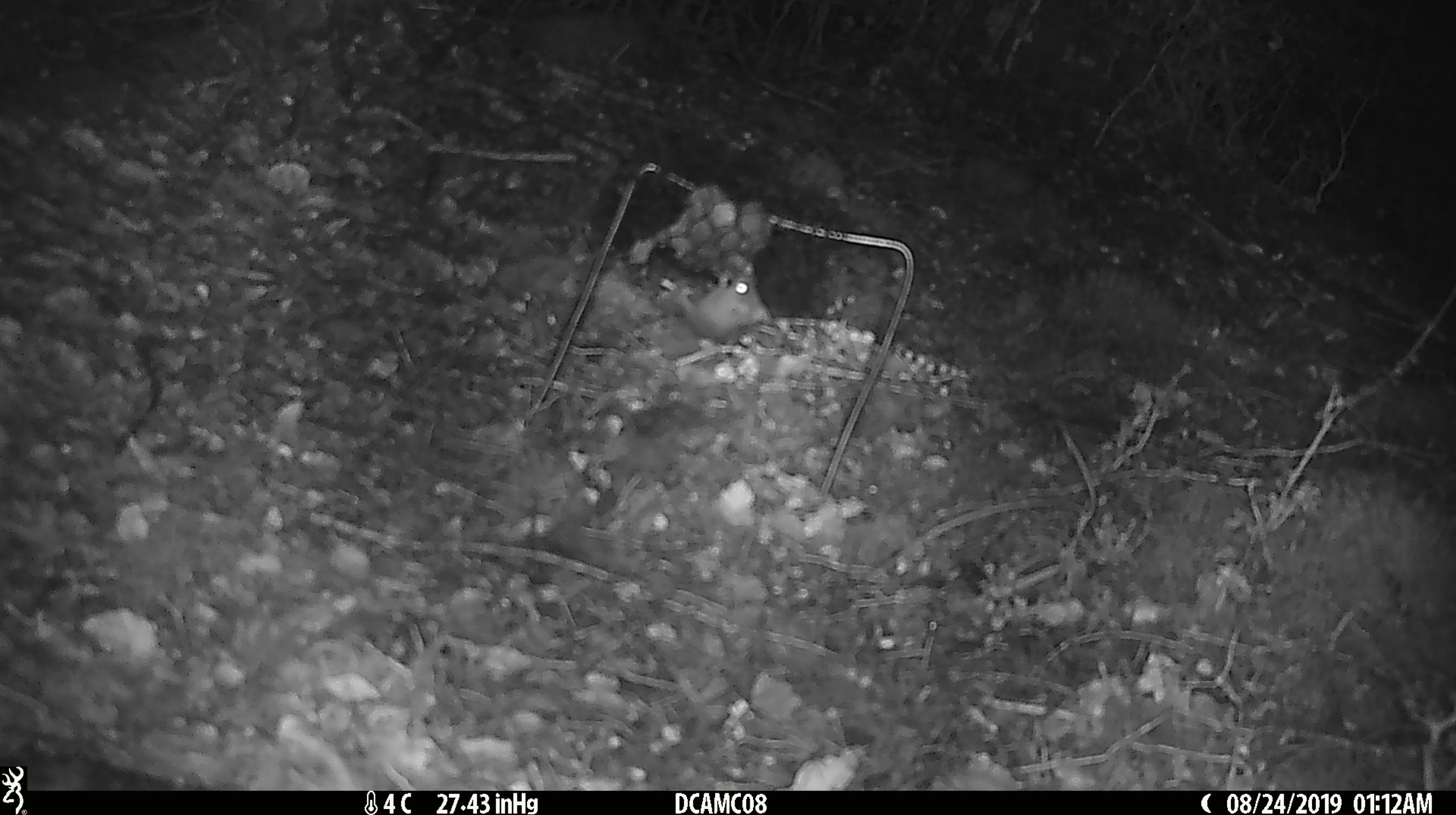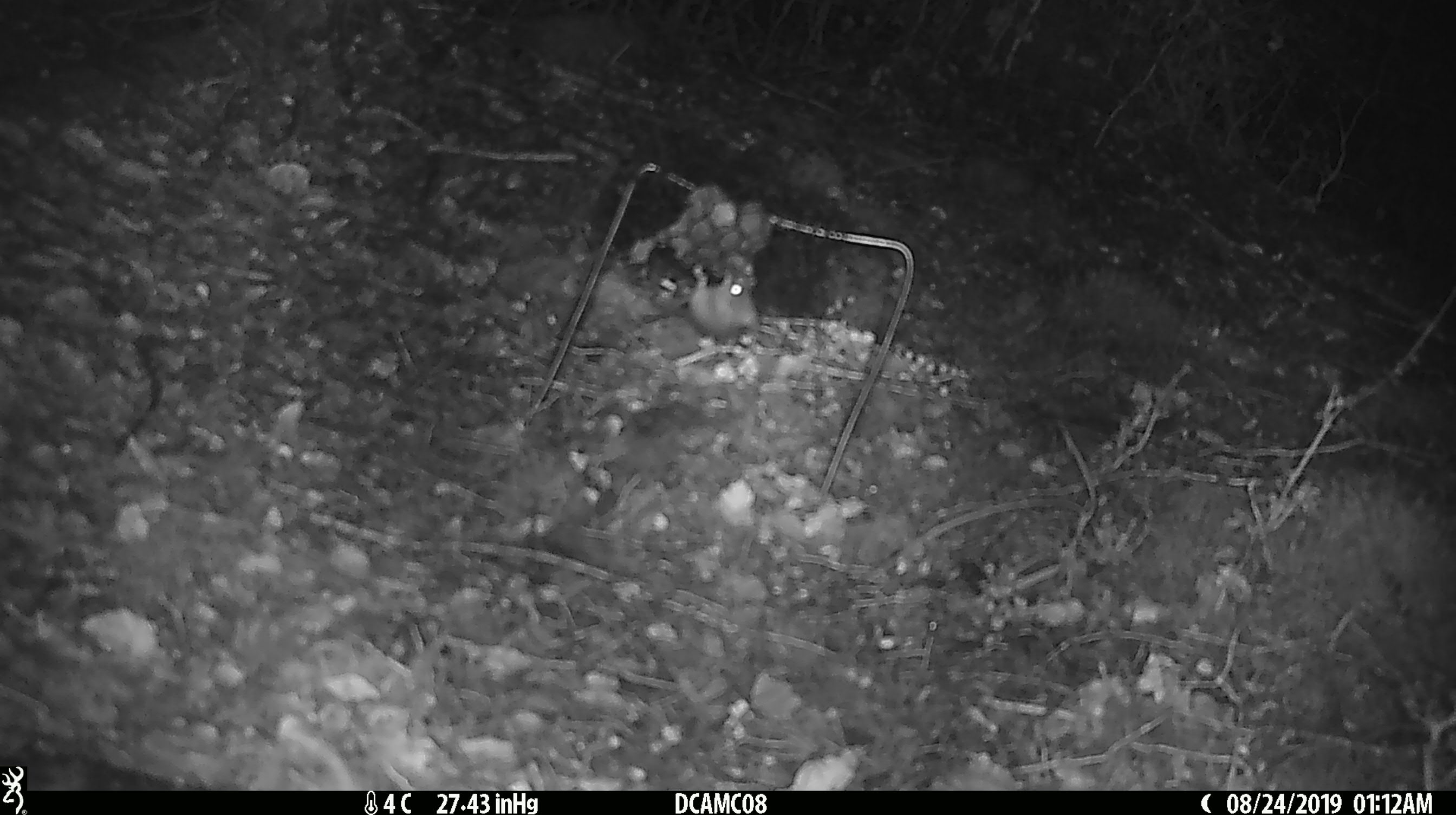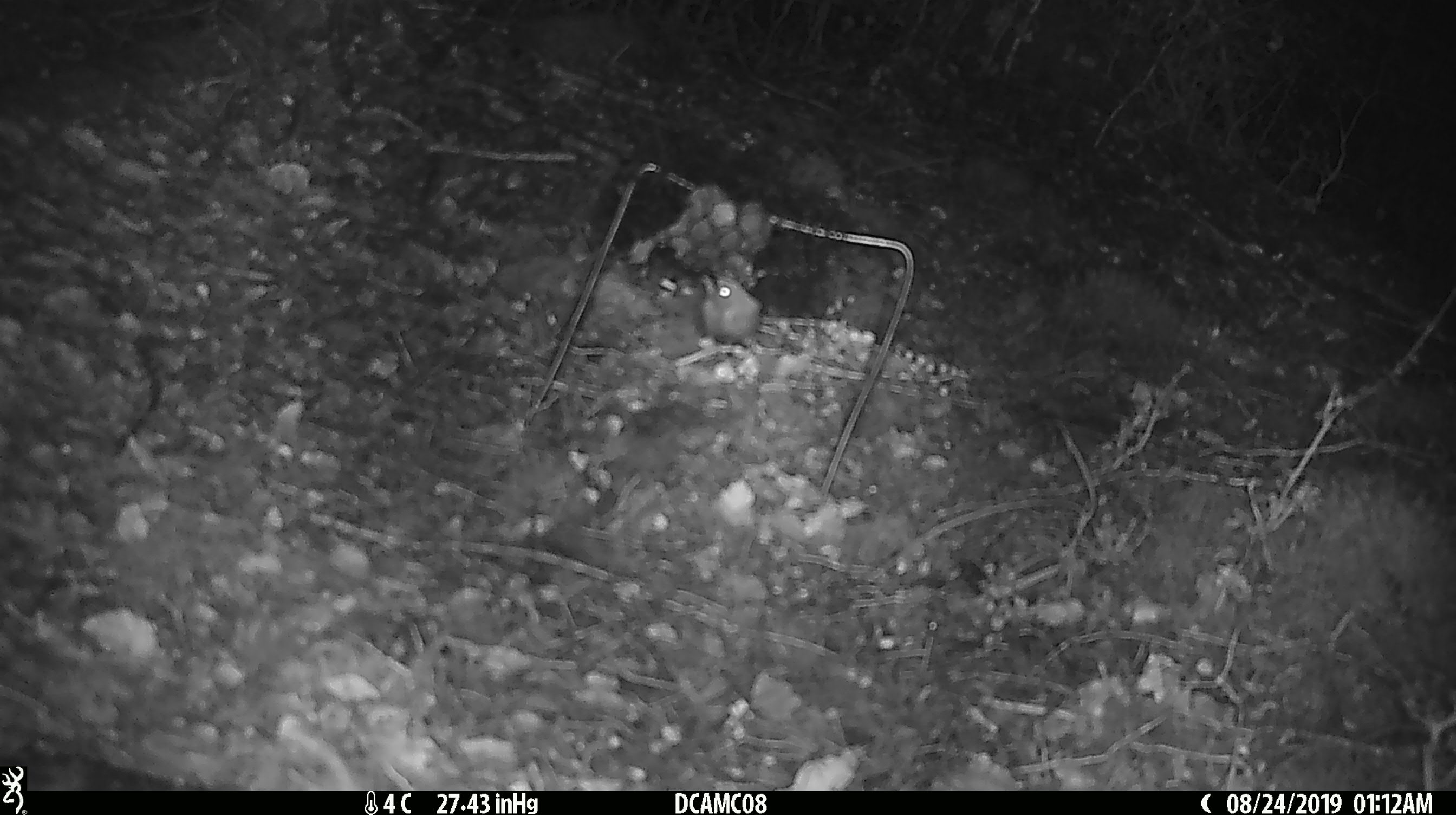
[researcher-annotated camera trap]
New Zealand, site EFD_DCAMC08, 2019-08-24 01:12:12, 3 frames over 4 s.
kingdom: Animalia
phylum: Chordata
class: Mammalia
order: Rodentia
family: Muridae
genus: Mus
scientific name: Mus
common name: mouse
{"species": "mouse (Mus)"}